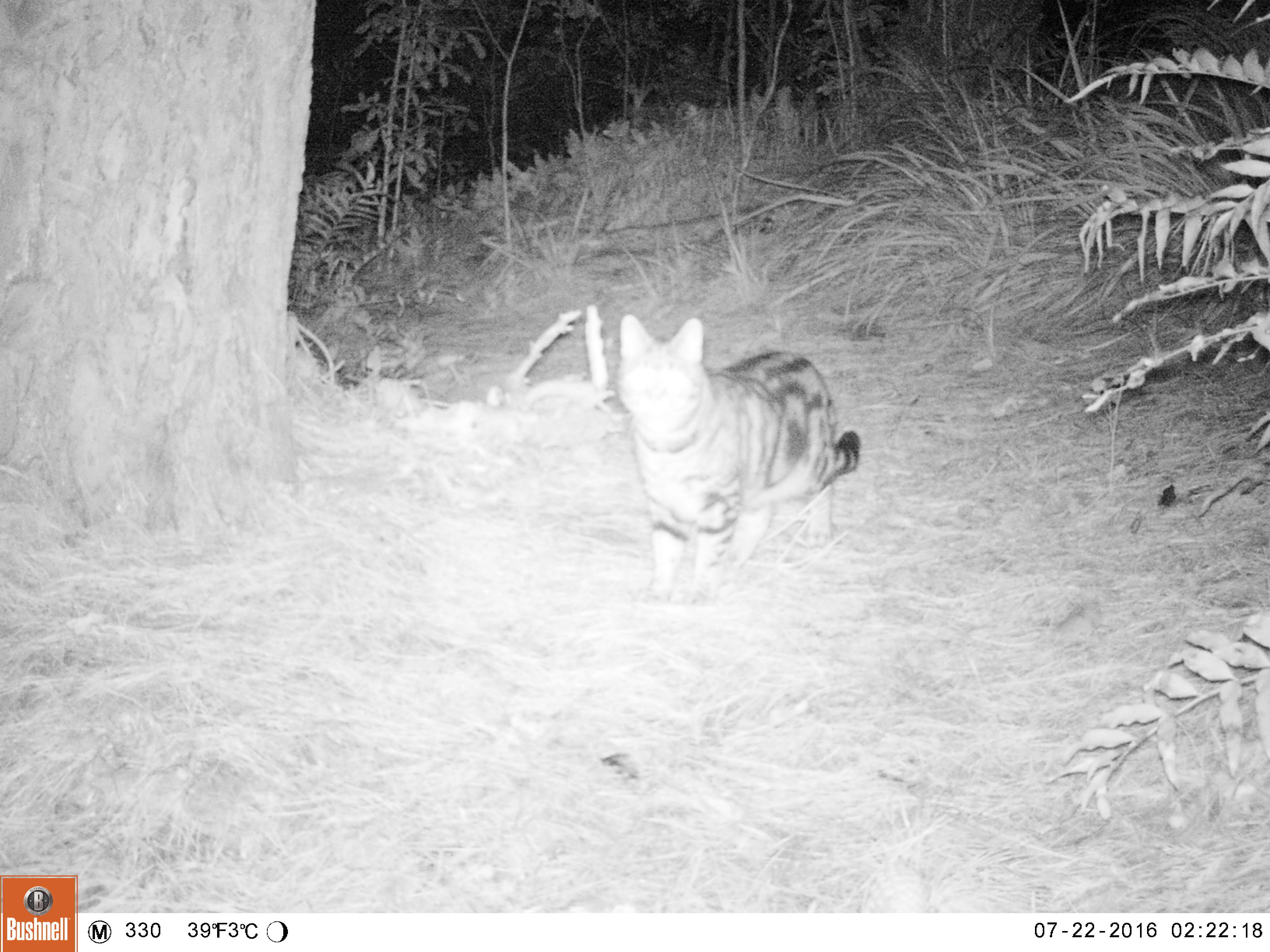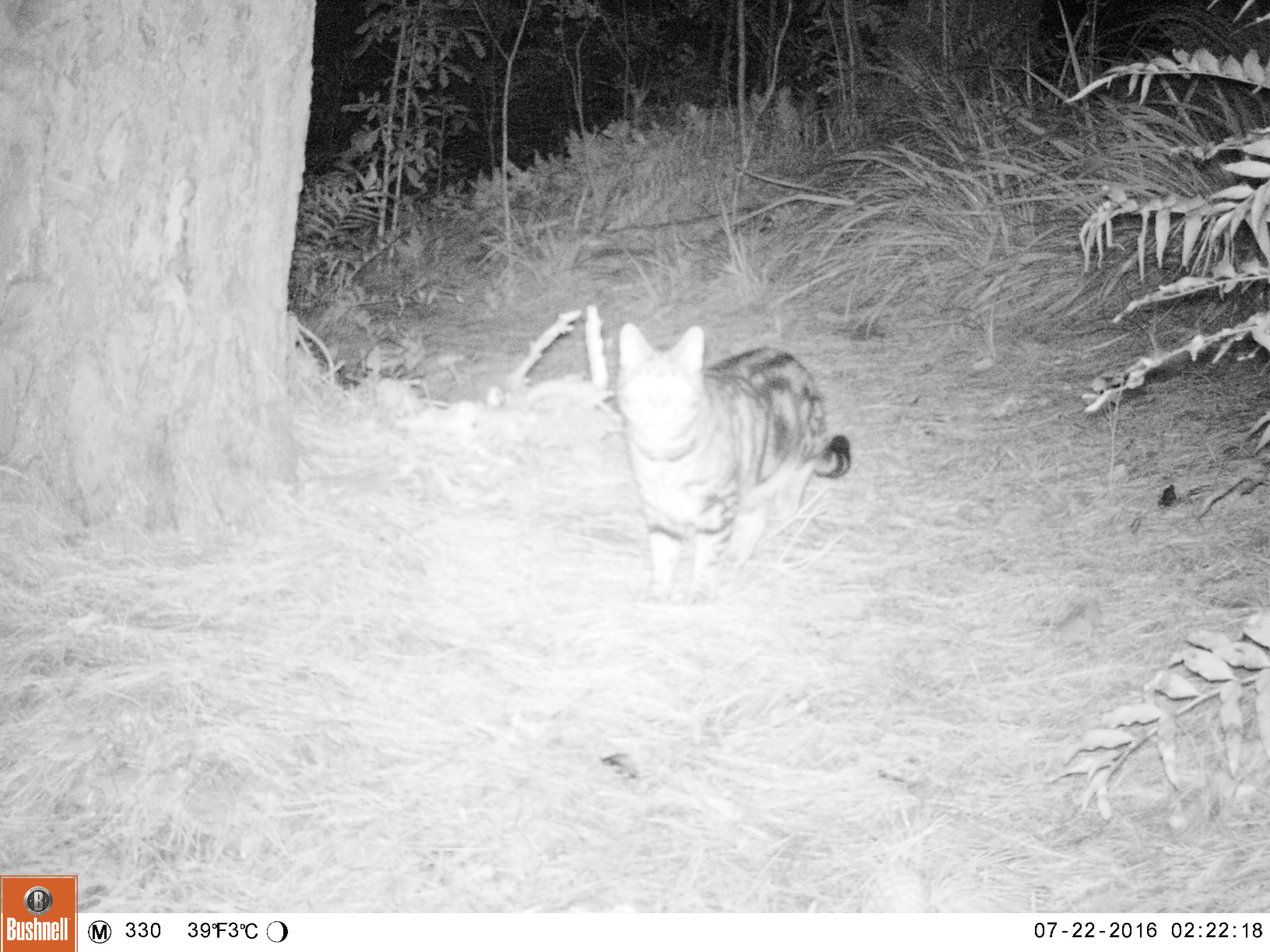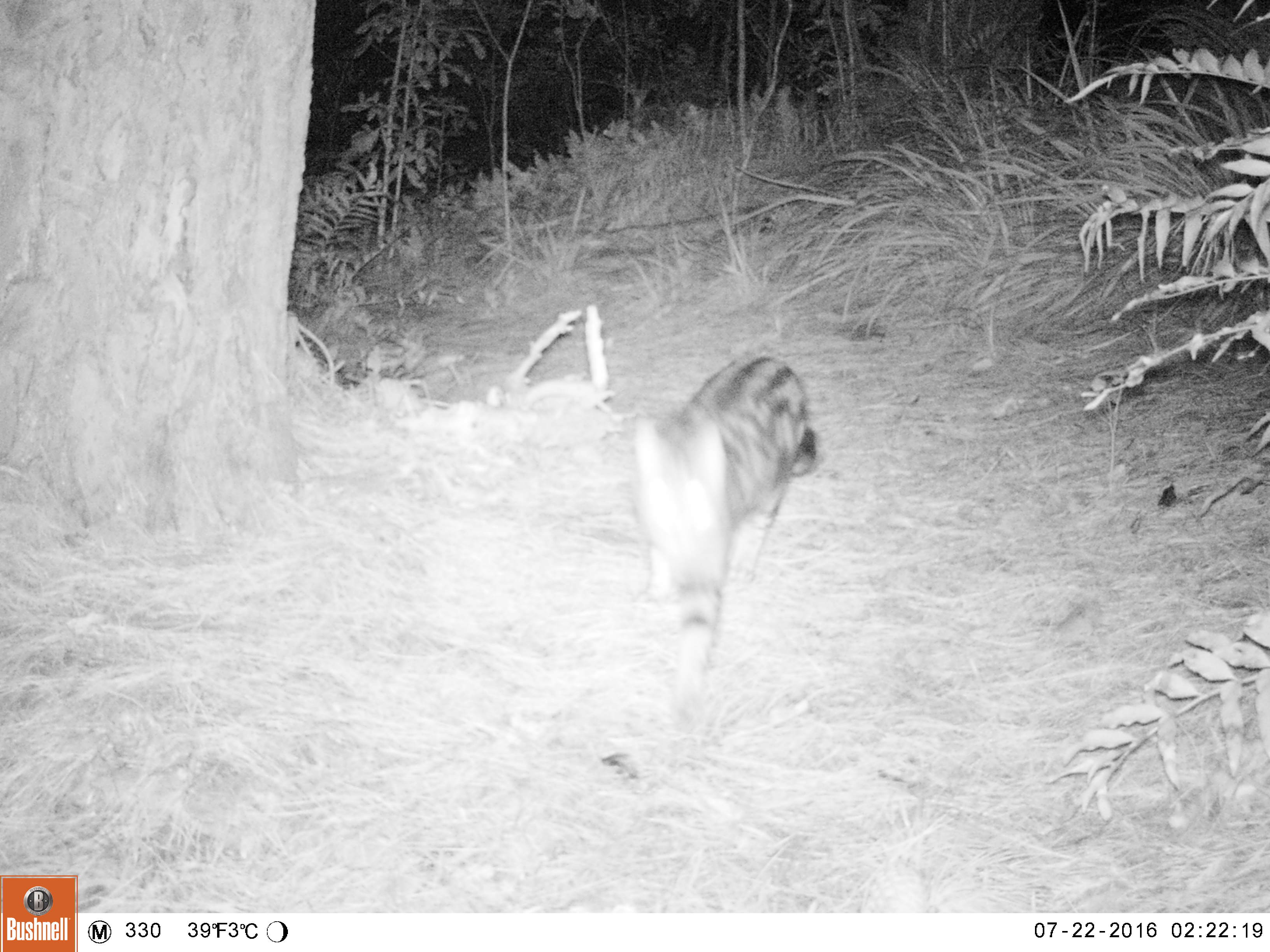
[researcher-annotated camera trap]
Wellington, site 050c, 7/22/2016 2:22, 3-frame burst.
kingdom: Animalia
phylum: Chordata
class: Mammalia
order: Carnivora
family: Felidae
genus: Felis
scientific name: Felis catus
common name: cat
Cat (Felis catus).